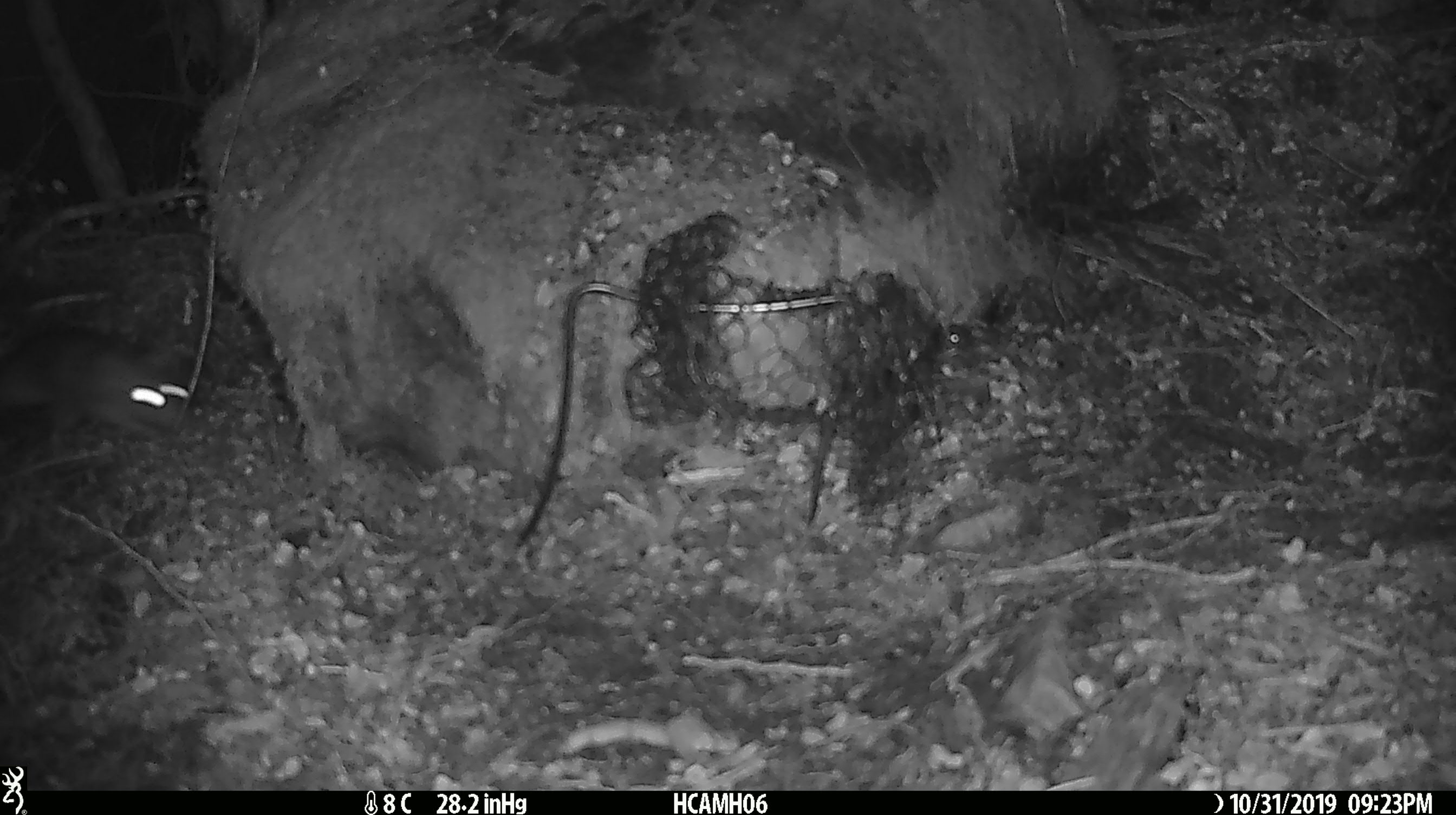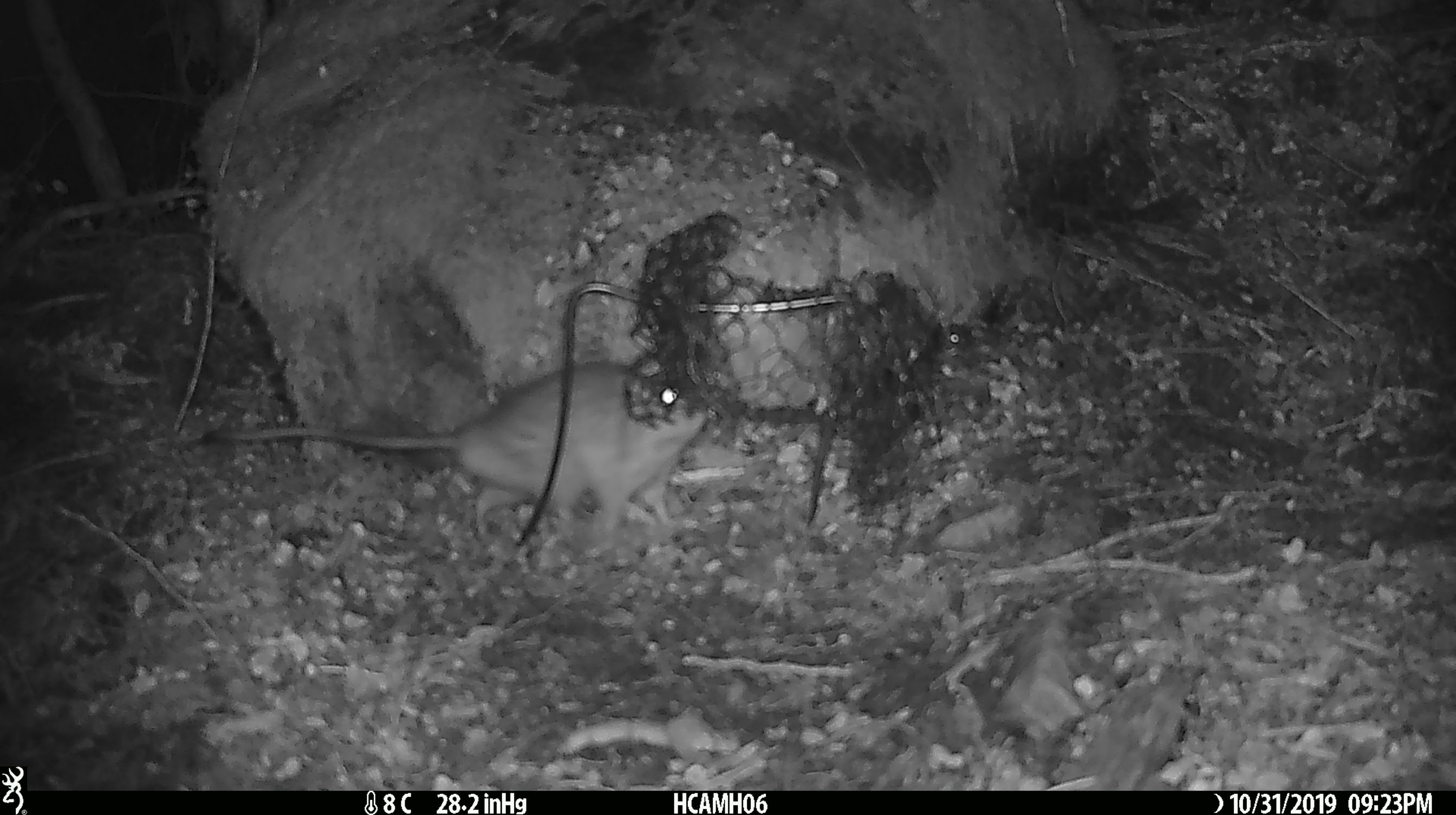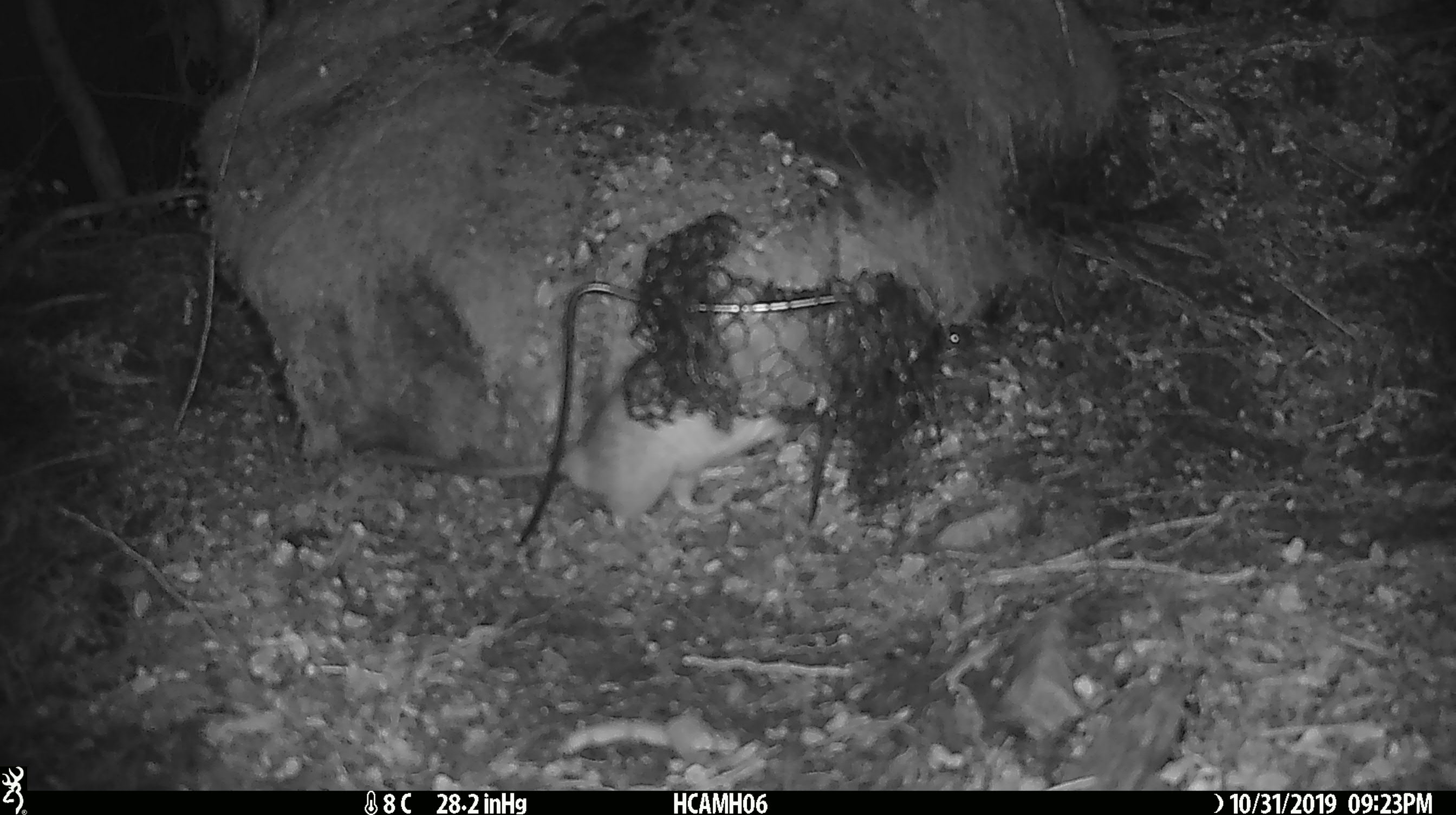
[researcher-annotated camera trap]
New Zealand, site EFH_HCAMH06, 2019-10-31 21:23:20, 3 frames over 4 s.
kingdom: Animalia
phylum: Chordata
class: Mammalia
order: Rodentia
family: Muridae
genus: Rattus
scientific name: Rattus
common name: rat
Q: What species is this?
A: Rat (Rattus).